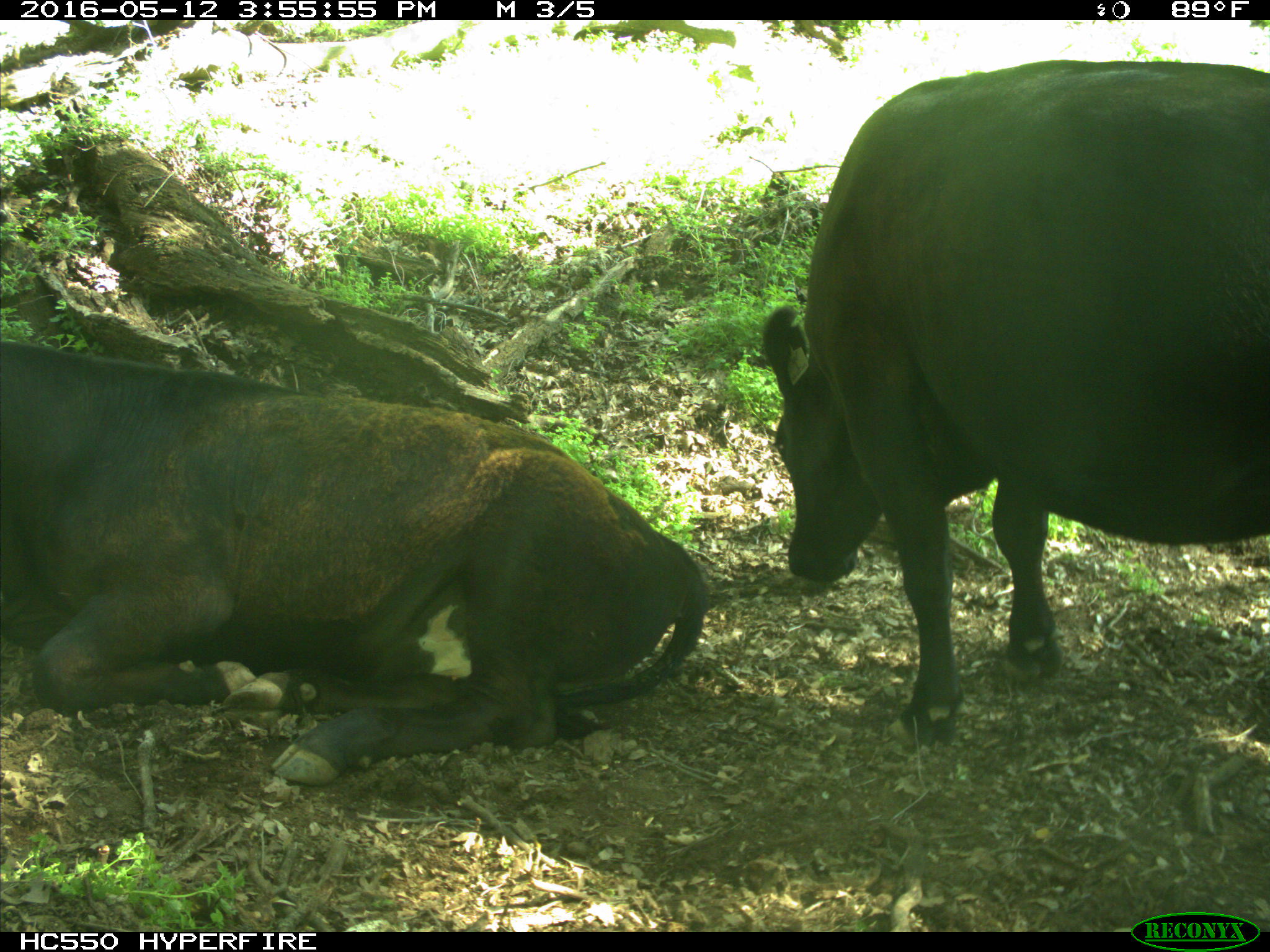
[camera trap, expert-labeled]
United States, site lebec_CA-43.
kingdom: Animalia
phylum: Chordata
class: Mammalia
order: Artiodactyla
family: Bovidae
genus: Bos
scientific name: Bos taurus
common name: domestic cow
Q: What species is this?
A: Bos taurus (domestic cow).